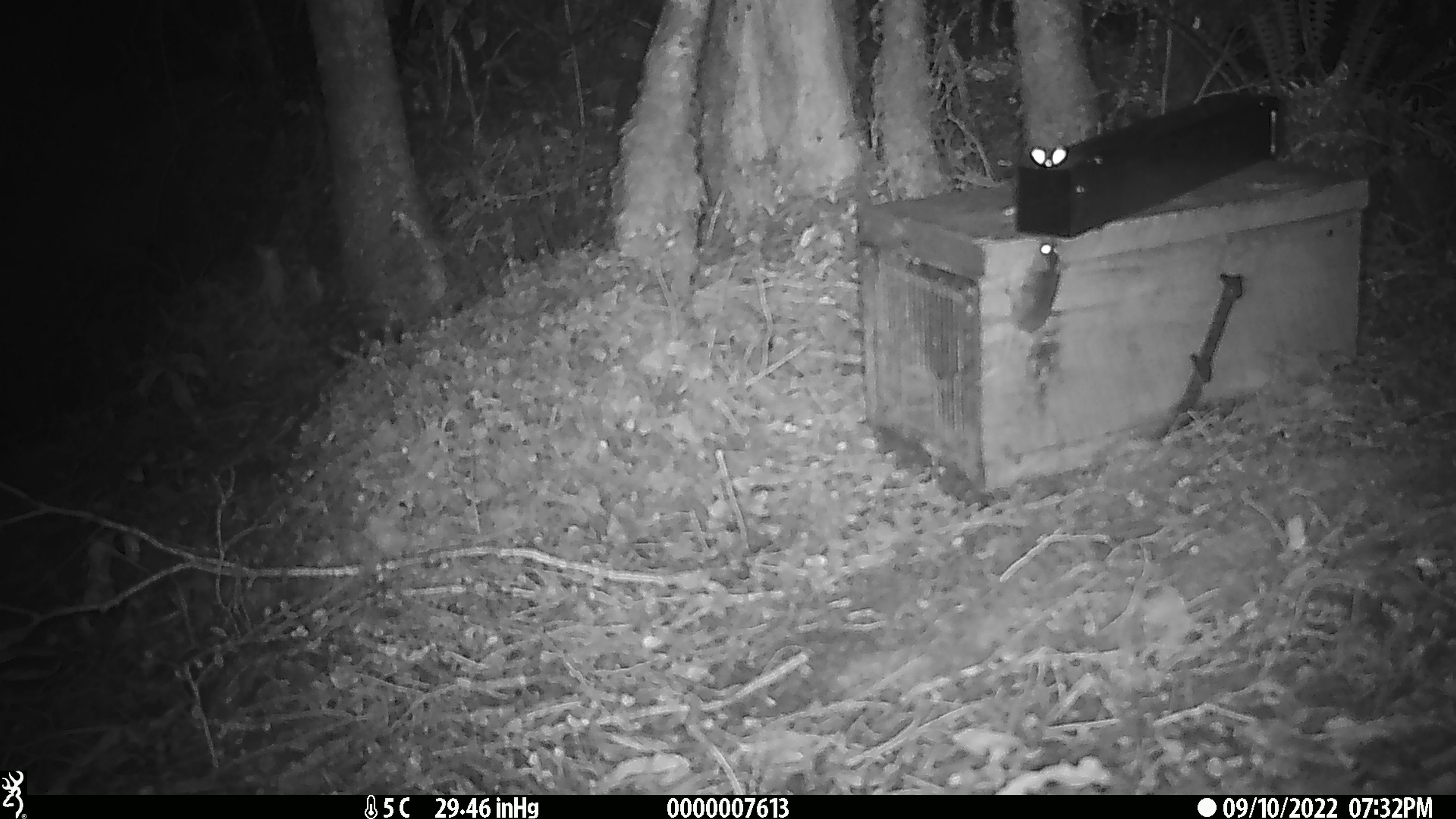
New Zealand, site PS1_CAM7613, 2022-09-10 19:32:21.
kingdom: Animalia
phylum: Chordata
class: Mammalia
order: Rodentia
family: Muridae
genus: Mus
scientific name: Mus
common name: mouse